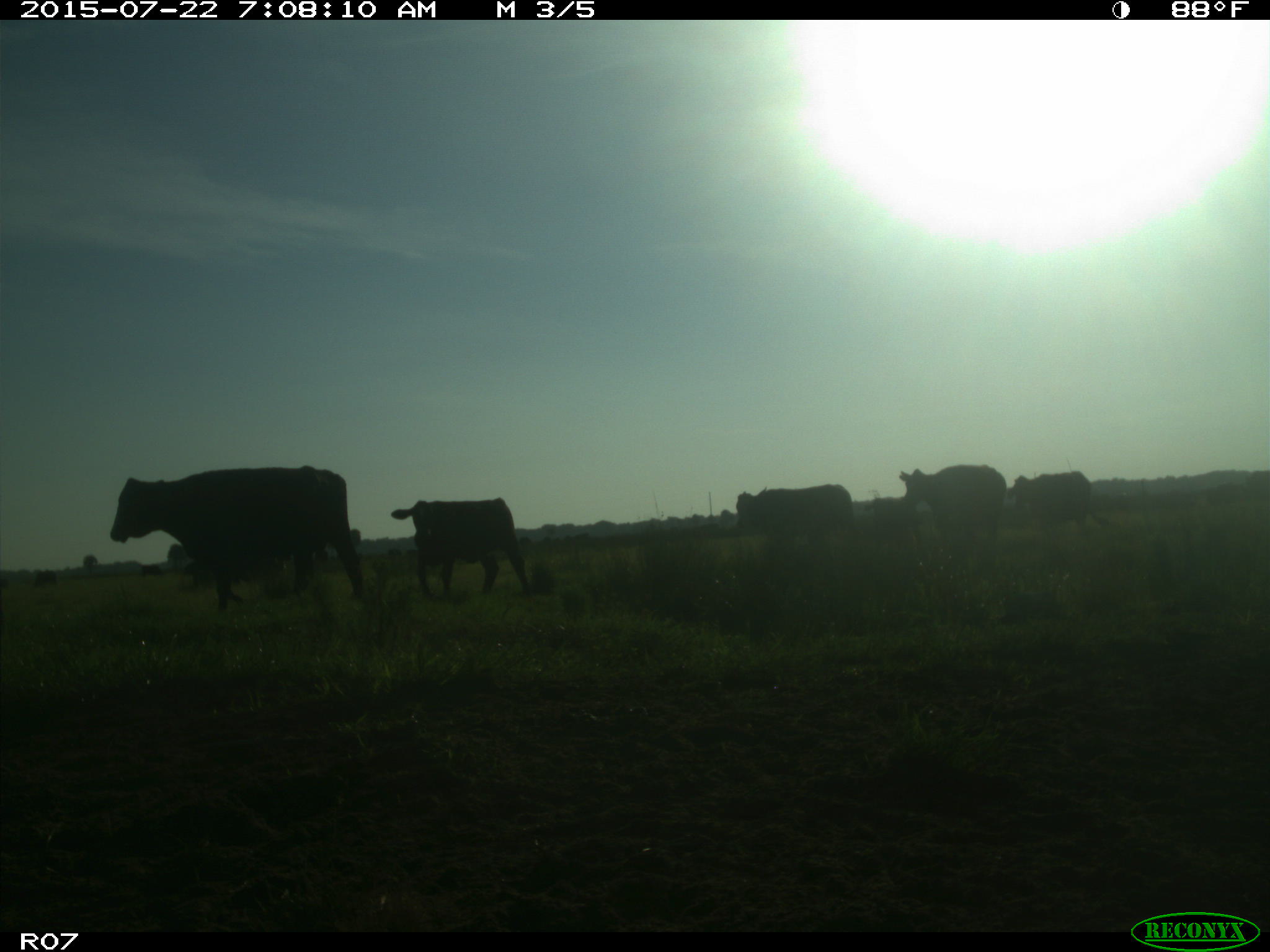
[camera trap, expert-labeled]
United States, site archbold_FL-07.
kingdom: Animalia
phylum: Chordata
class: Mammalia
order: Artiodactyla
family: Bovidae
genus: Bos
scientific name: Bos taurus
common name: domestic cow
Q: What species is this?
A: Bos taurus (domestic cow).